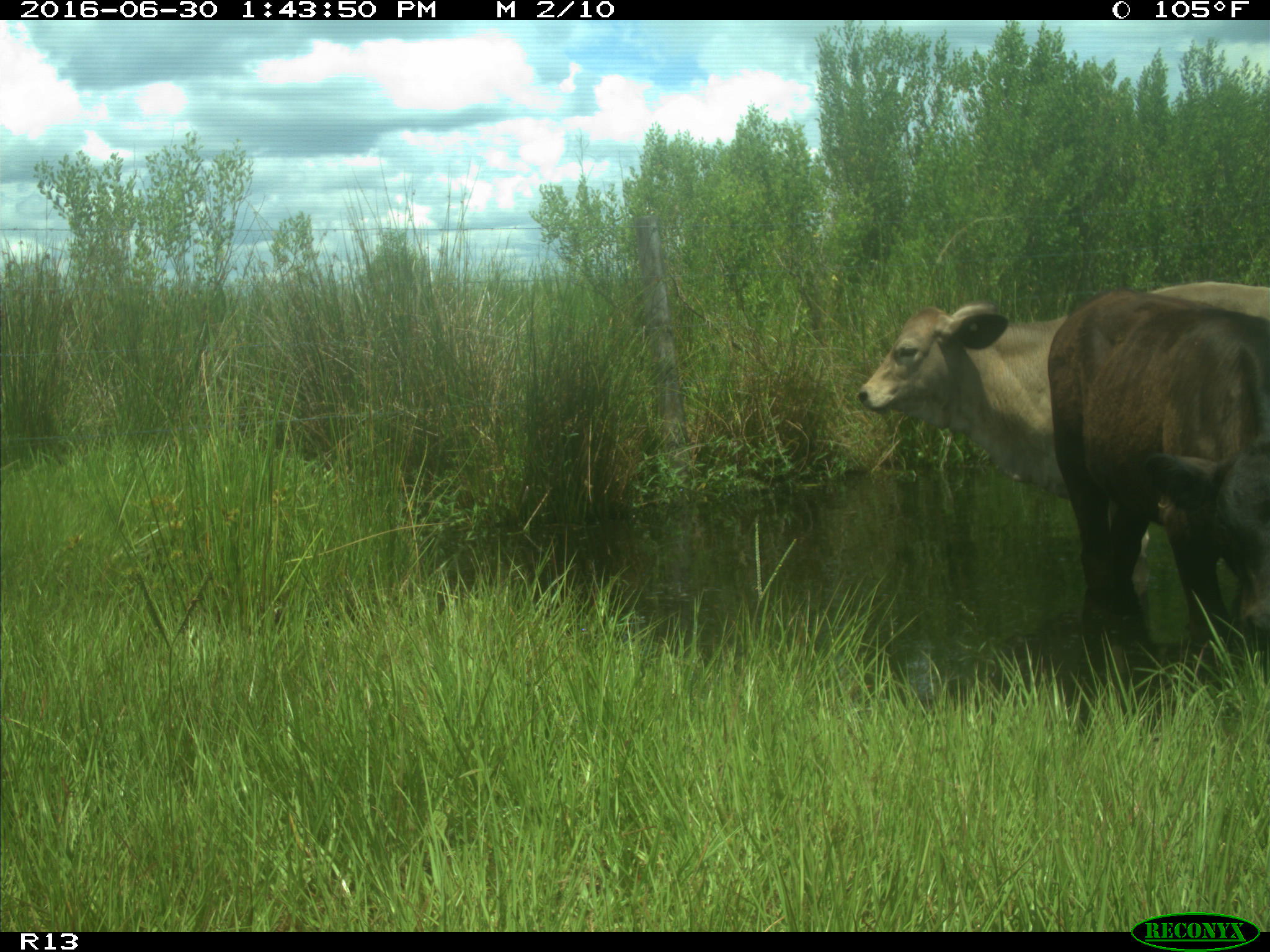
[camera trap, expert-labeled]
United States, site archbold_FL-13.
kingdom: Animalia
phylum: Chordata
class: Mammalia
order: Artiodactyla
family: Bovidae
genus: Bos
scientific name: Bos taurus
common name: domestic cow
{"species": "Bos taurus (domestic cow)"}